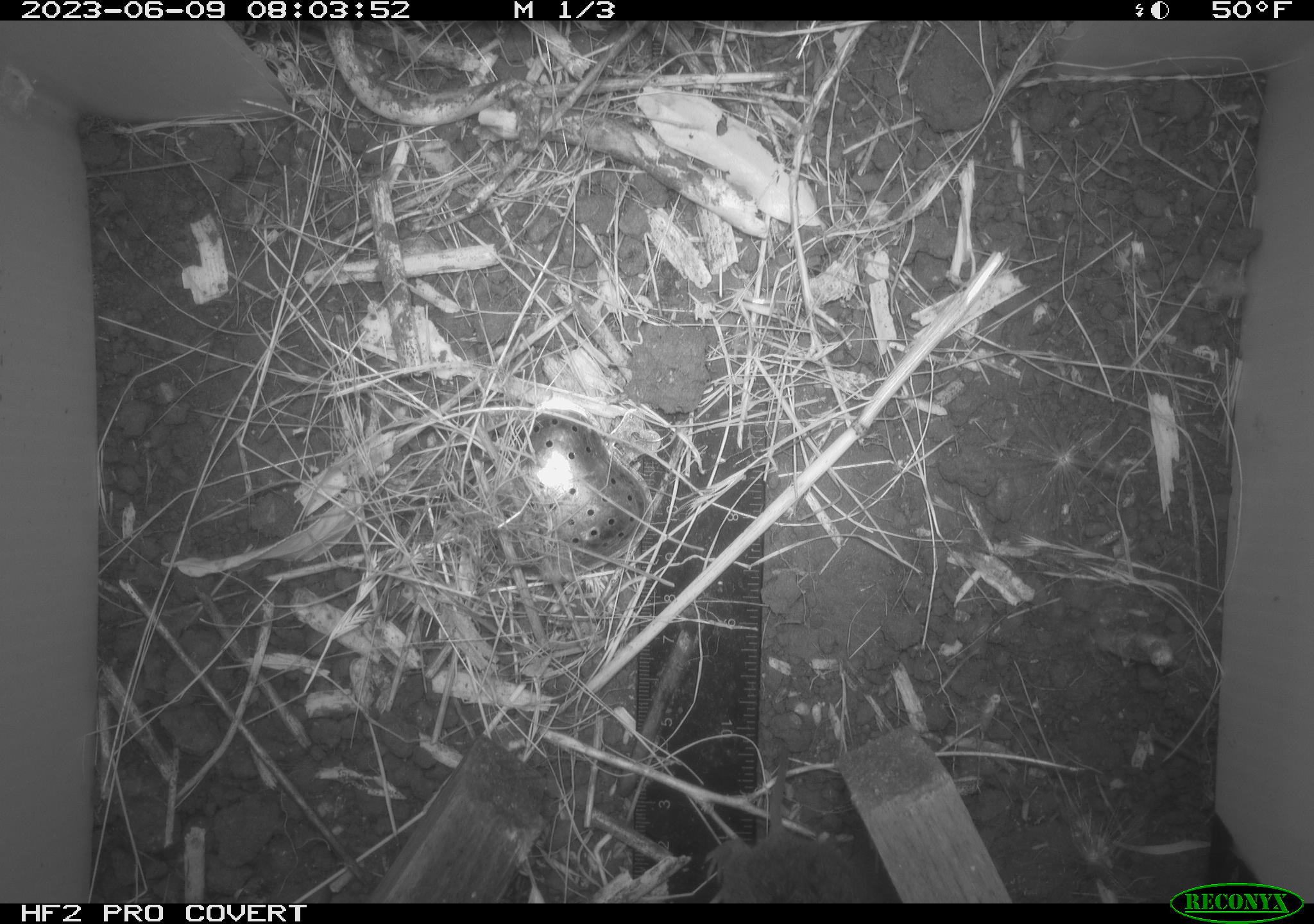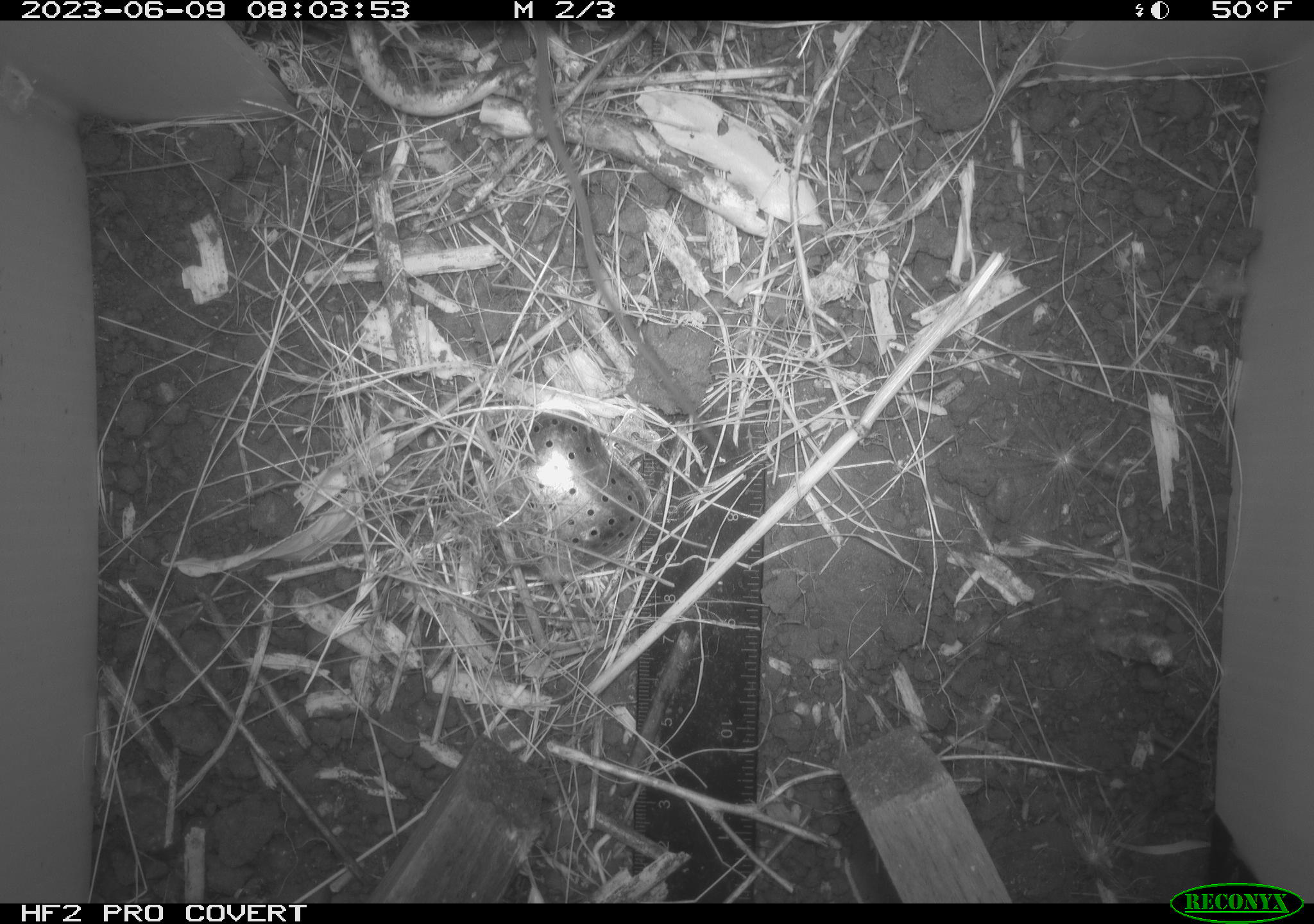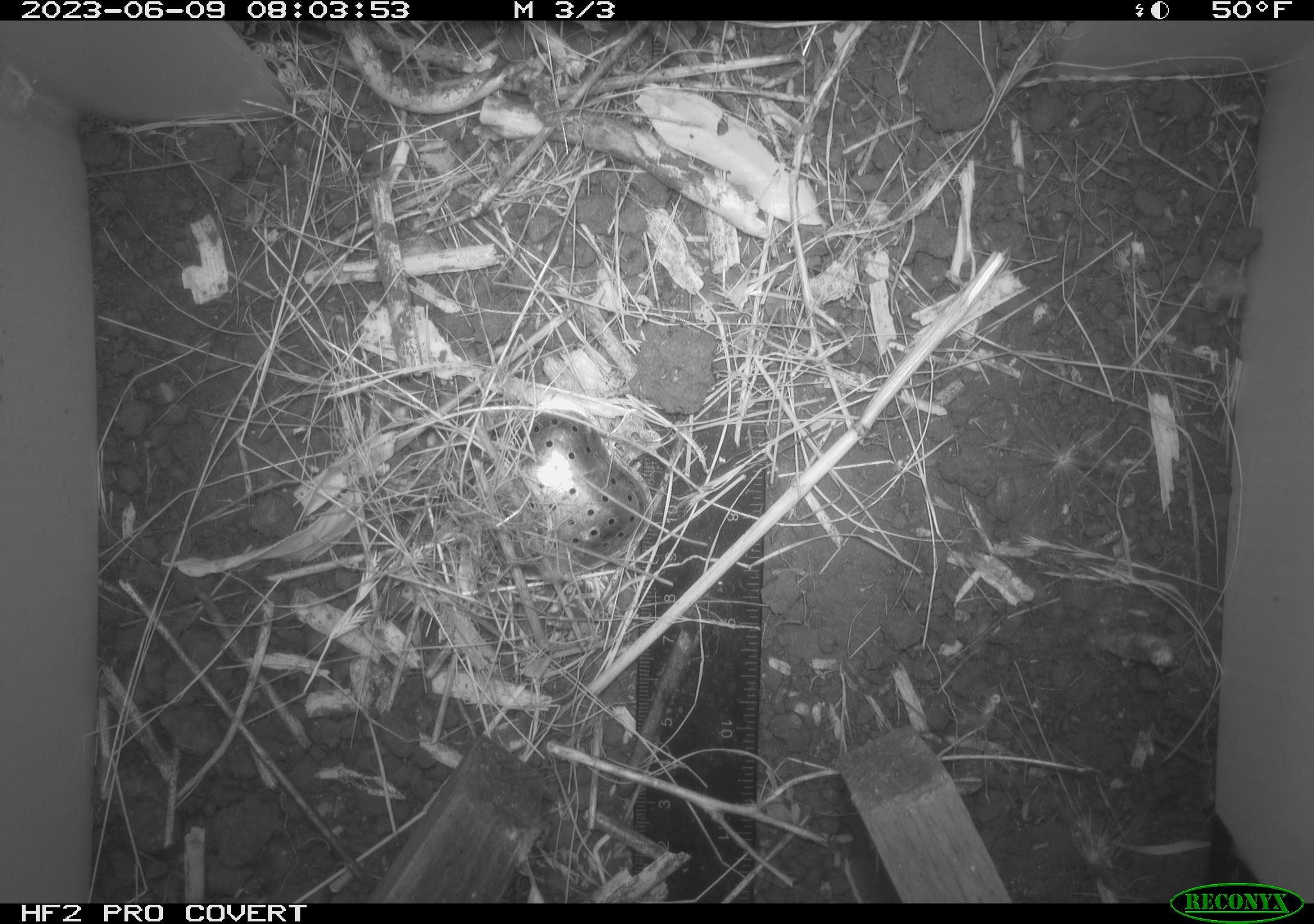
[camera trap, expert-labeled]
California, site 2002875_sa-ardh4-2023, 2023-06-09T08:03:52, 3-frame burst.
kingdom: Animalia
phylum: Chordata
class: Mammalia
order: Rodentia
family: Cricetidae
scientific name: Arvicolinae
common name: voles, lemmings, and muskrats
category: arvicolinae subfamily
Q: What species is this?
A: Arvicolinae subfamily (voles, lemmings, and muskrats) (Arvicolinae).